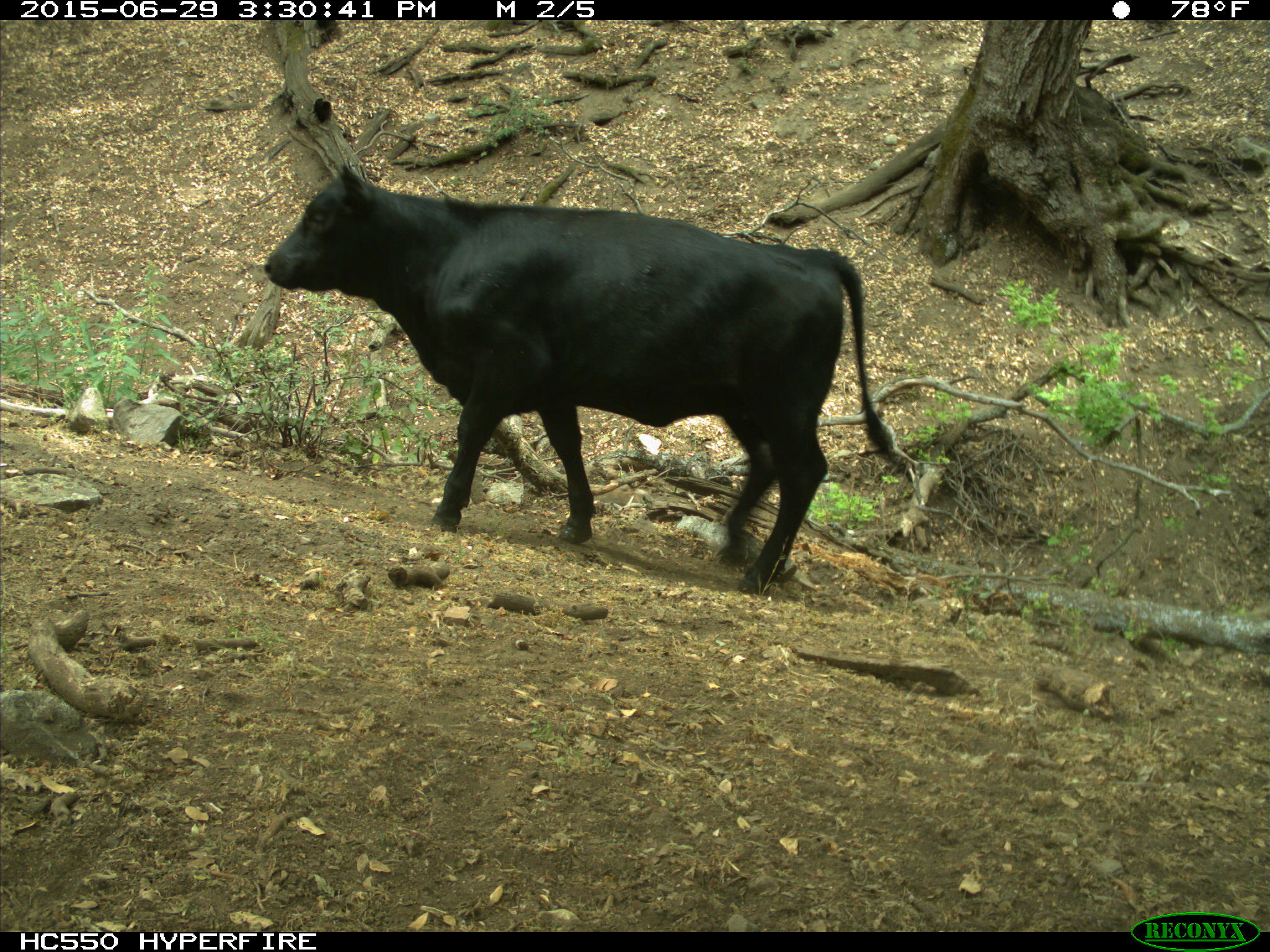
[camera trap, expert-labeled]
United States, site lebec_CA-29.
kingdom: Animalia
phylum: Chordata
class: Mammalia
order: Artiodactyla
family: Bovidae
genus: Bos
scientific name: Bos taurus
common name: domestic cow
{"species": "Bos taurus (domestic cow)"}